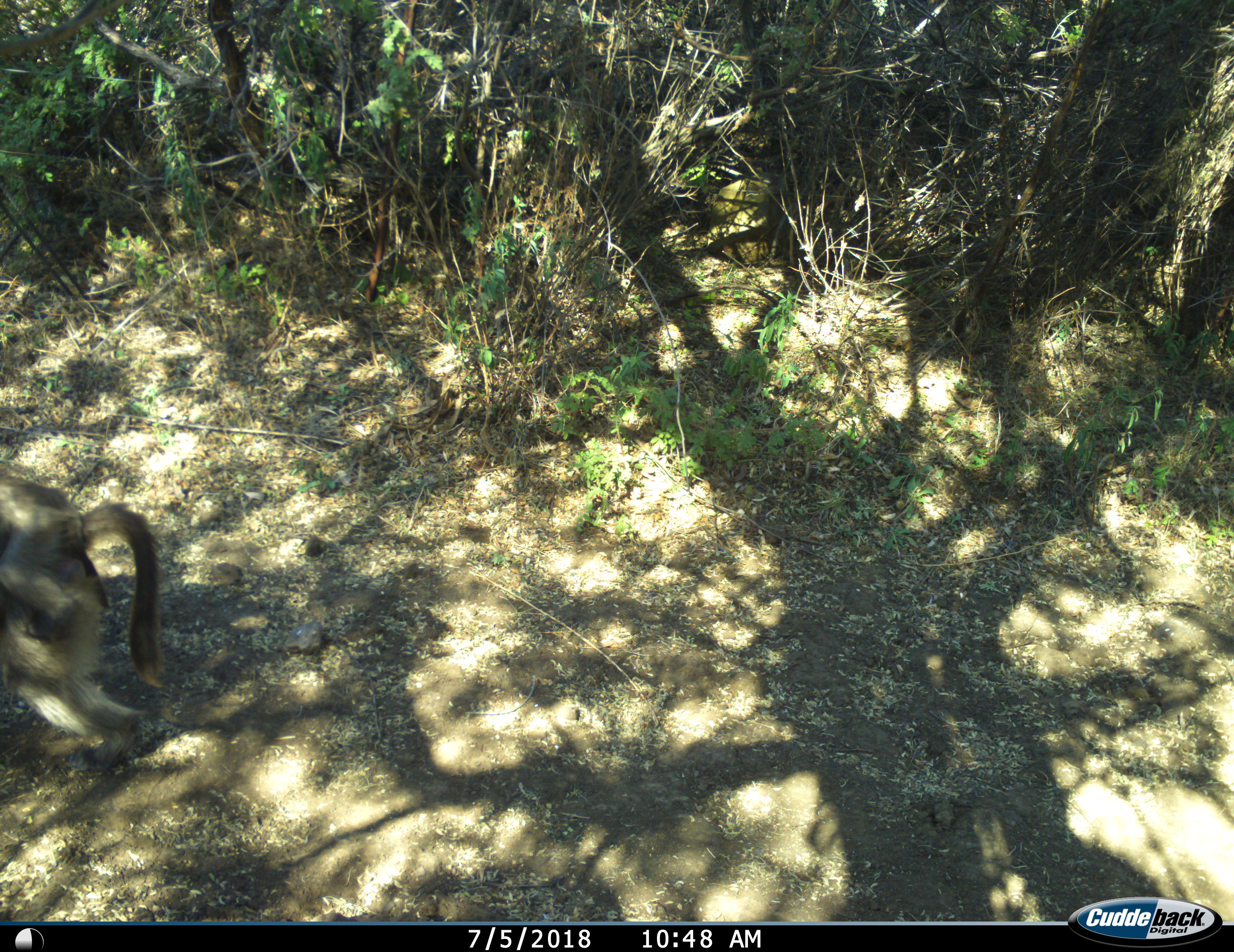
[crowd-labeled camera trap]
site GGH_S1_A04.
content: unidentified animal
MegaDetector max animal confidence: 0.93